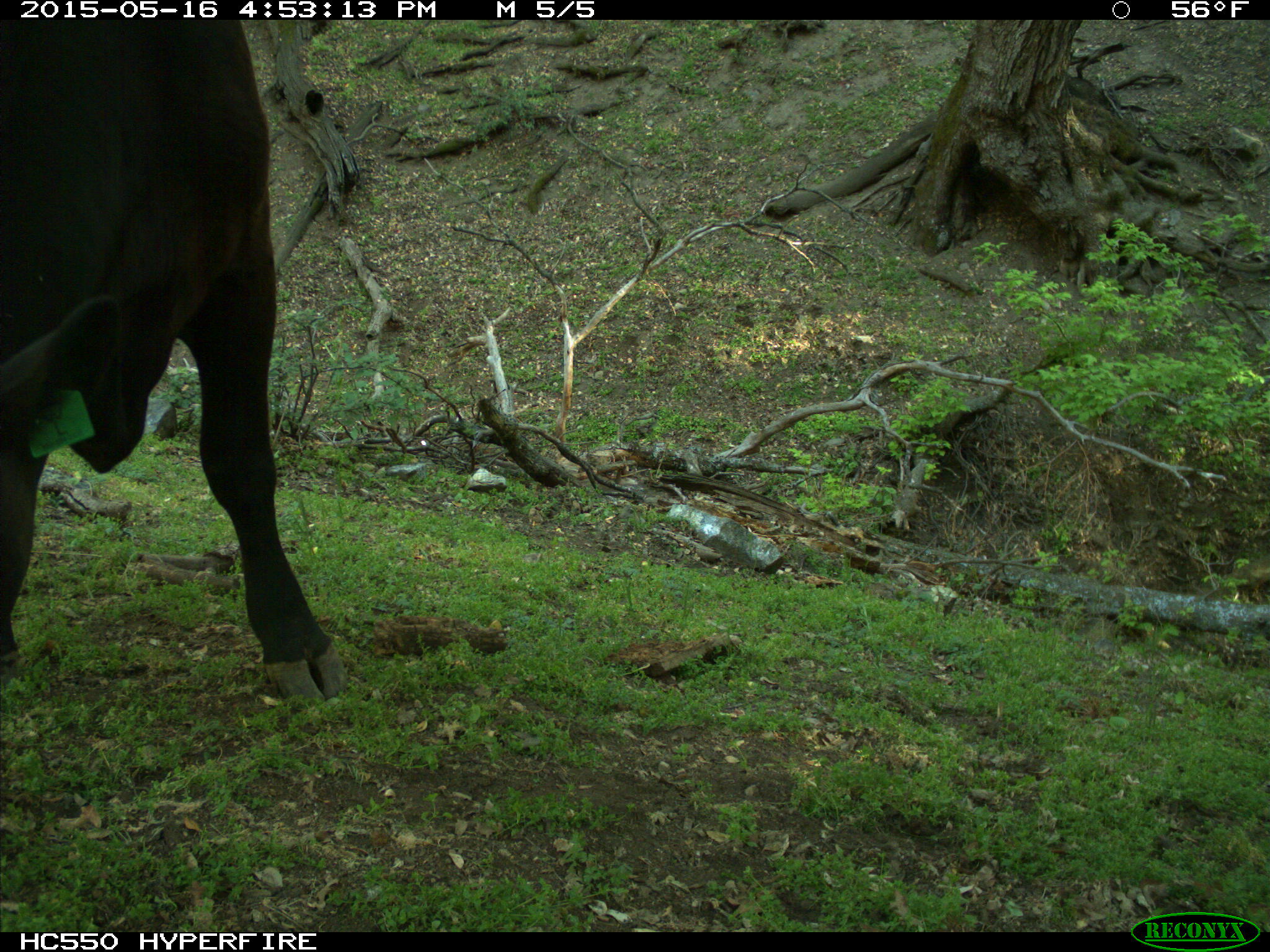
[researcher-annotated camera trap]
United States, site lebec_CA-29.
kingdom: Animalia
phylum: Chordata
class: Mammalia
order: Artiodactyla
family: Bovidae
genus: Bos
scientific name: Bos taurus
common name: domestic cow